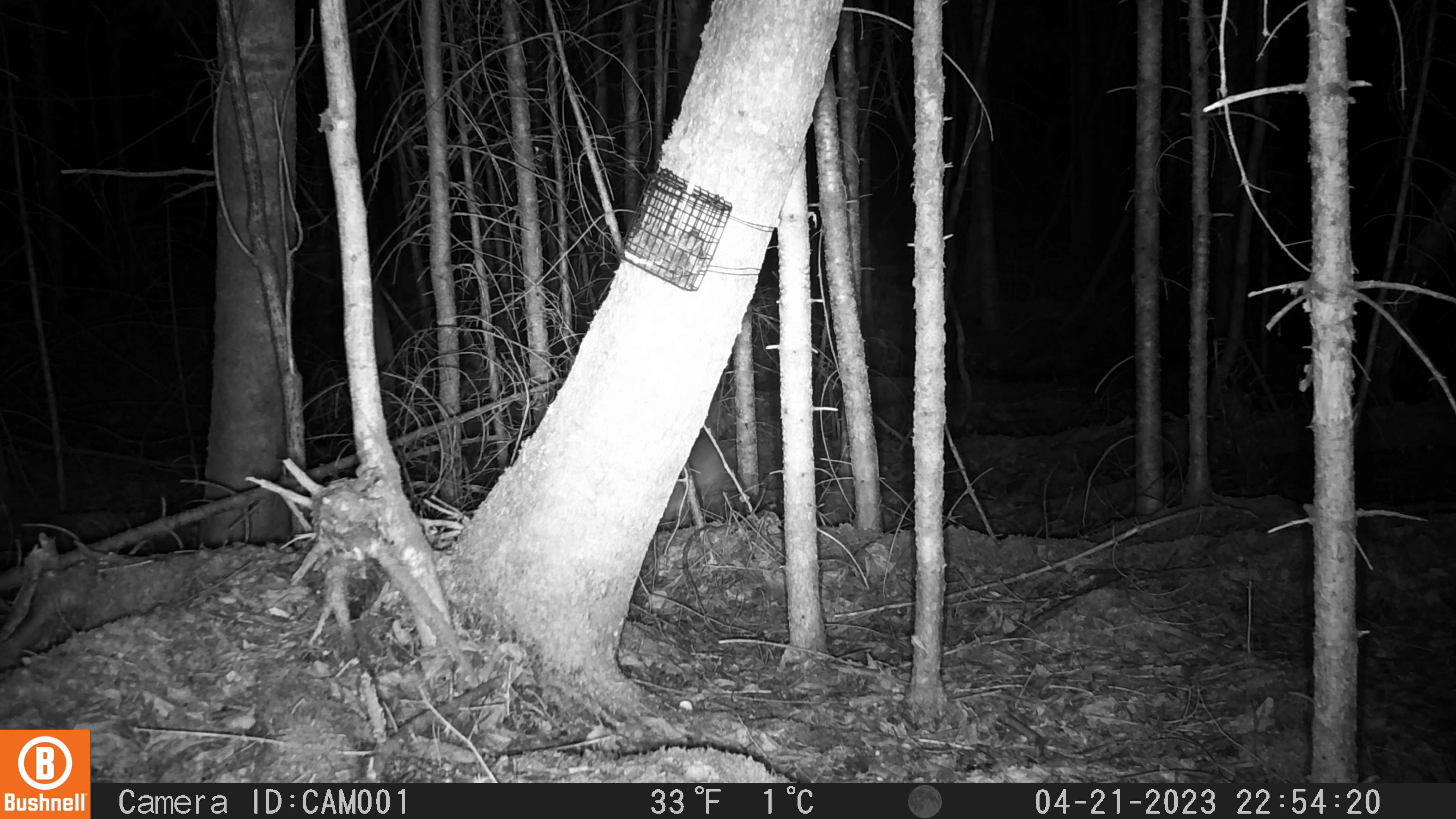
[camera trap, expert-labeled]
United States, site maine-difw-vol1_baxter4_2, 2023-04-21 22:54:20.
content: unidentified animal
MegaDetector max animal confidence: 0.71